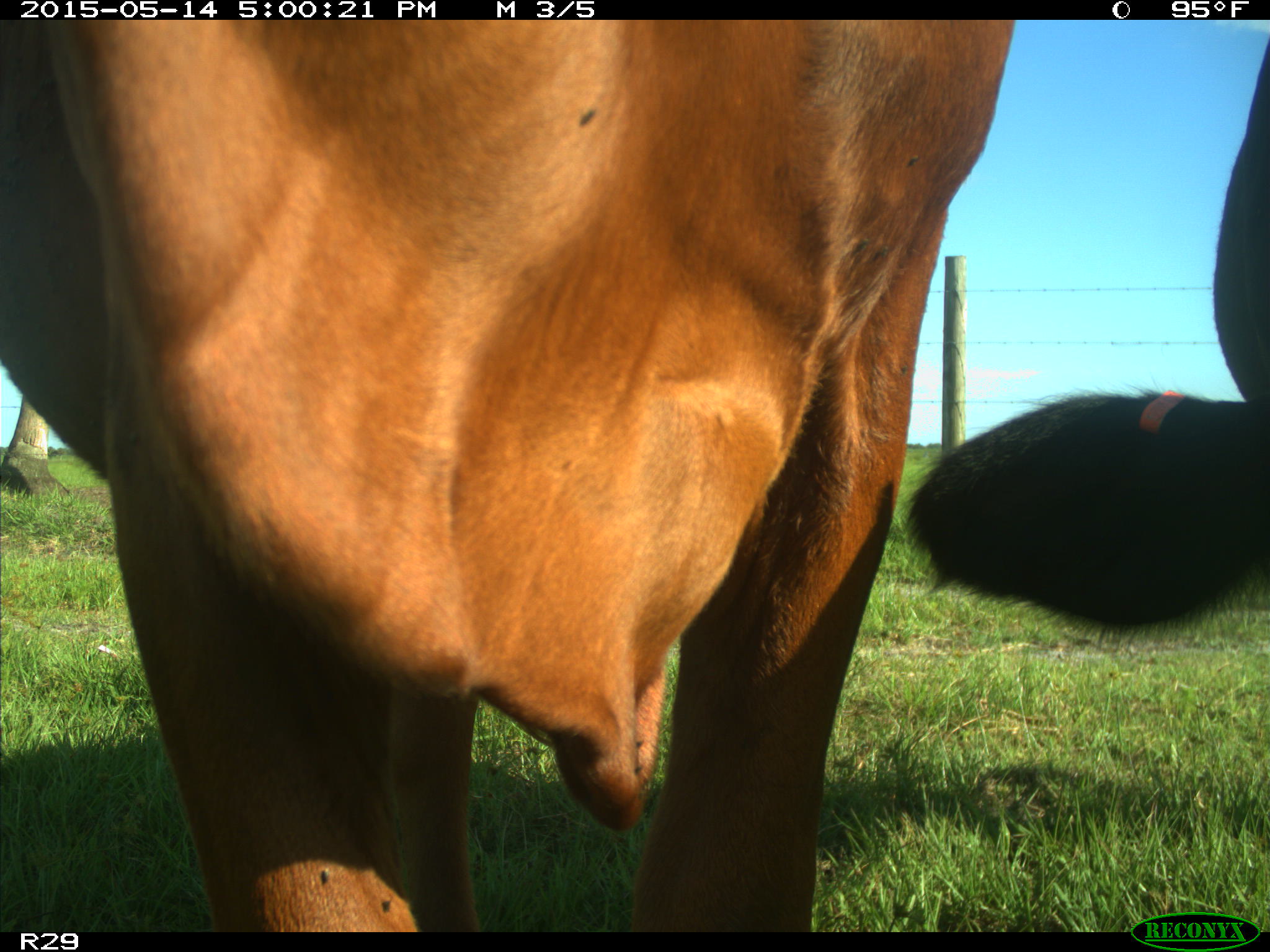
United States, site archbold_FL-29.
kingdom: Animalia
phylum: Chordata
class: Mammalia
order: Artiodactyla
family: Bovidae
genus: Bos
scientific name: Bos taurus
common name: domestic cow